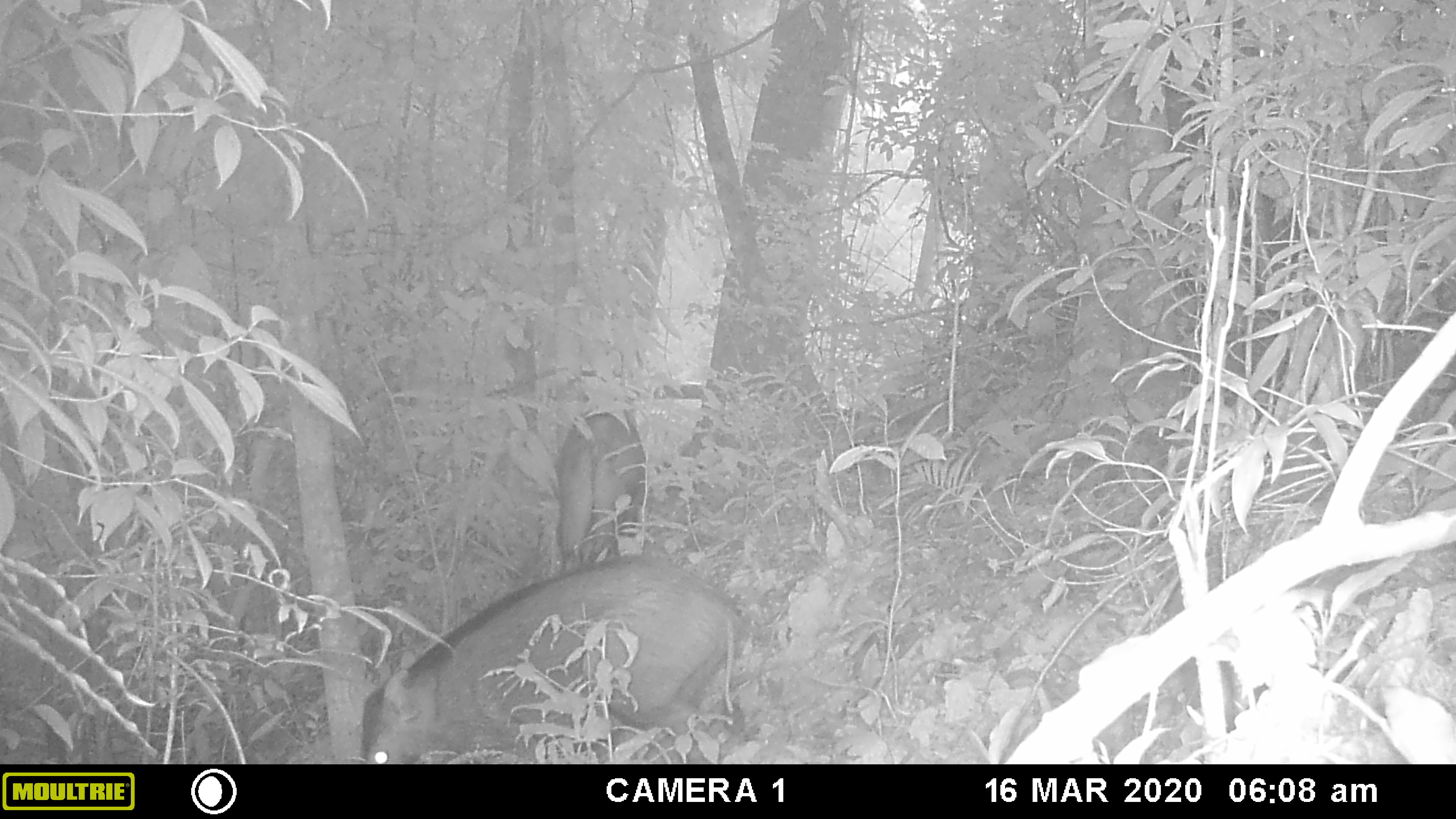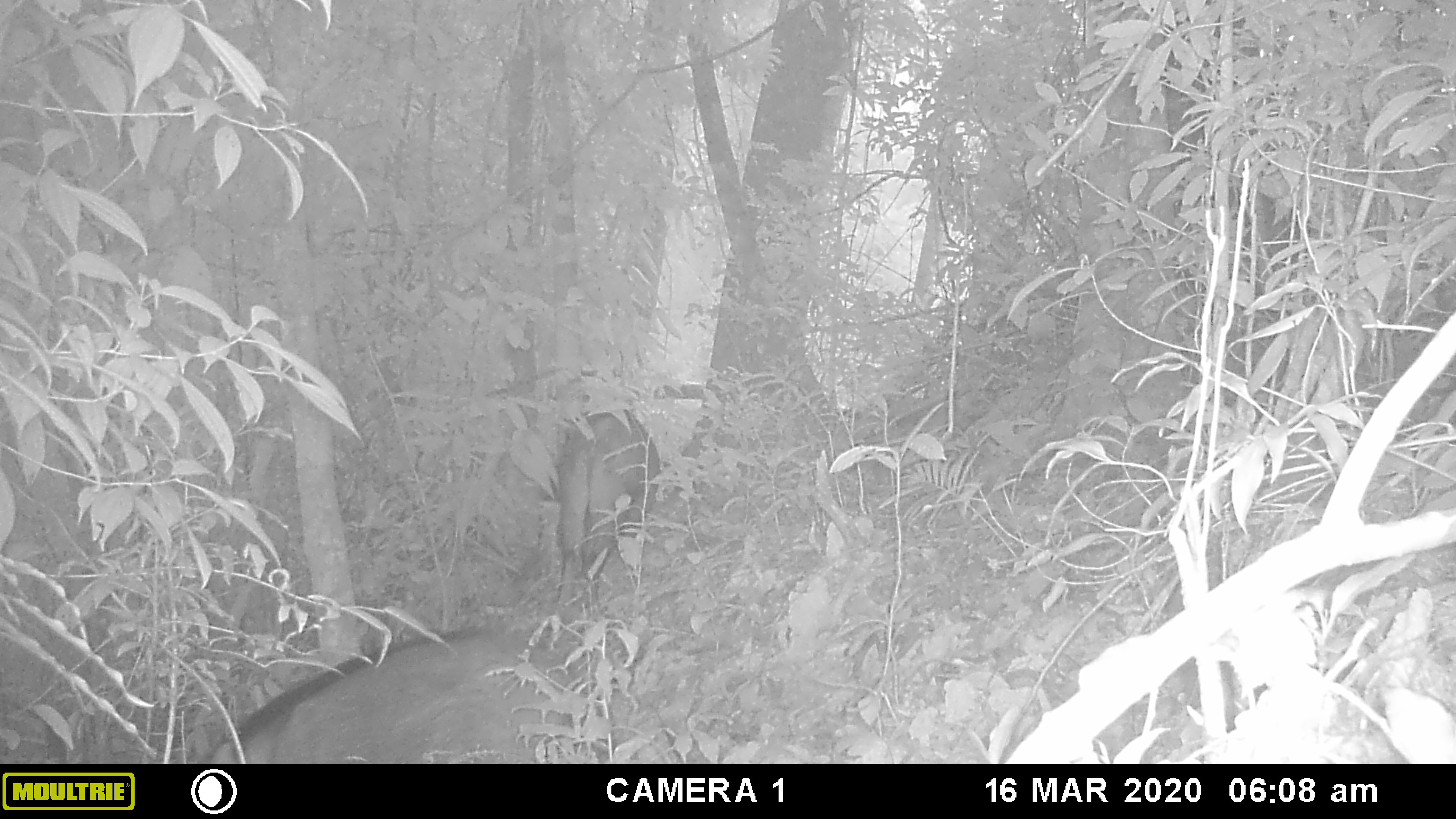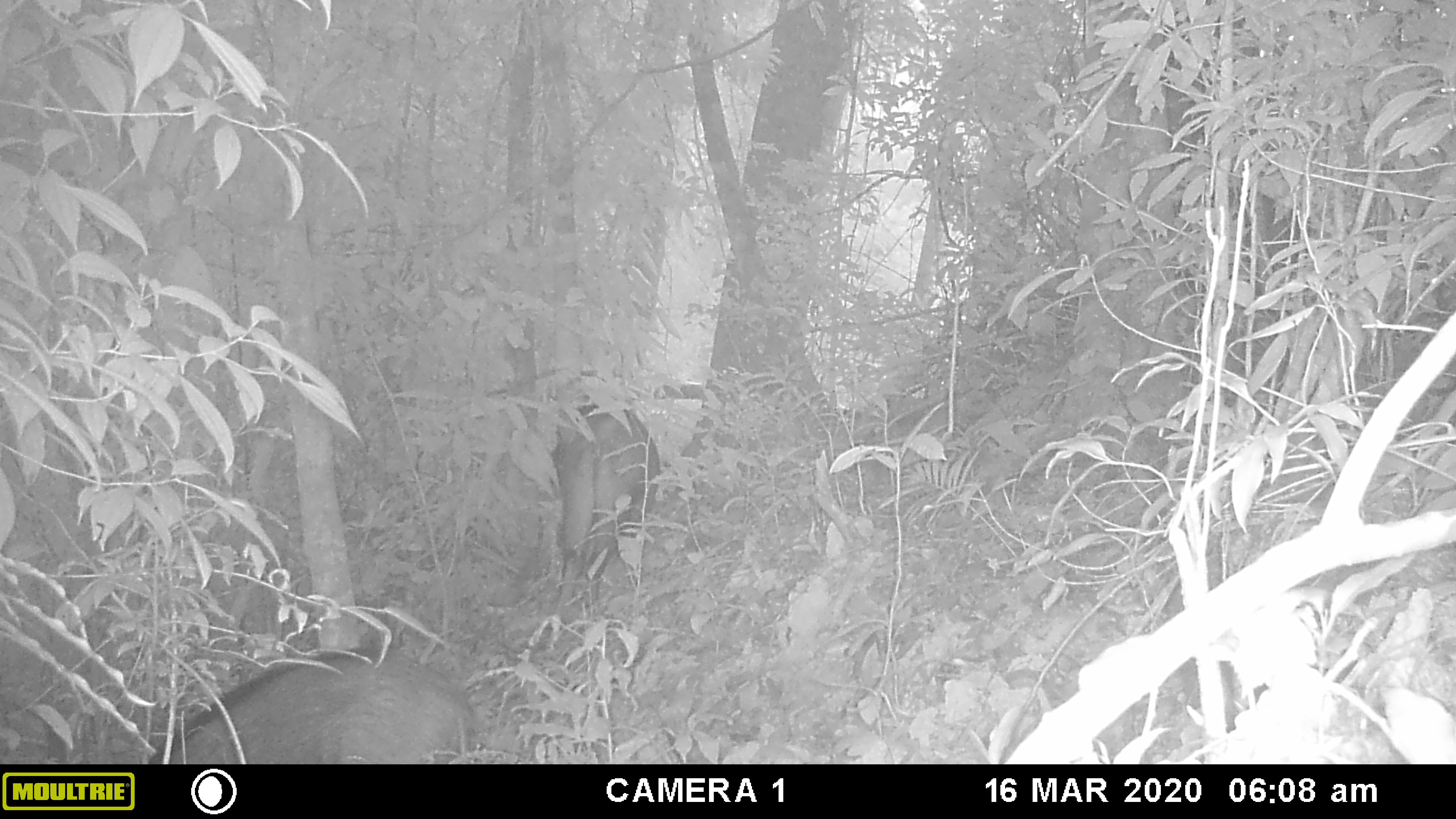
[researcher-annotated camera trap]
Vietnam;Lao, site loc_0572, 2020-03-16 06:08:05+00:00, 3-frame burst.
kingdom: Animalia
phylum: Chordata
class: Mammalia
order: Artiodactyla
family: Suidae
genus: Sus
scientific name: Sus scrofa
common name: eurasian wild pig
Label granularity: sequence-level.